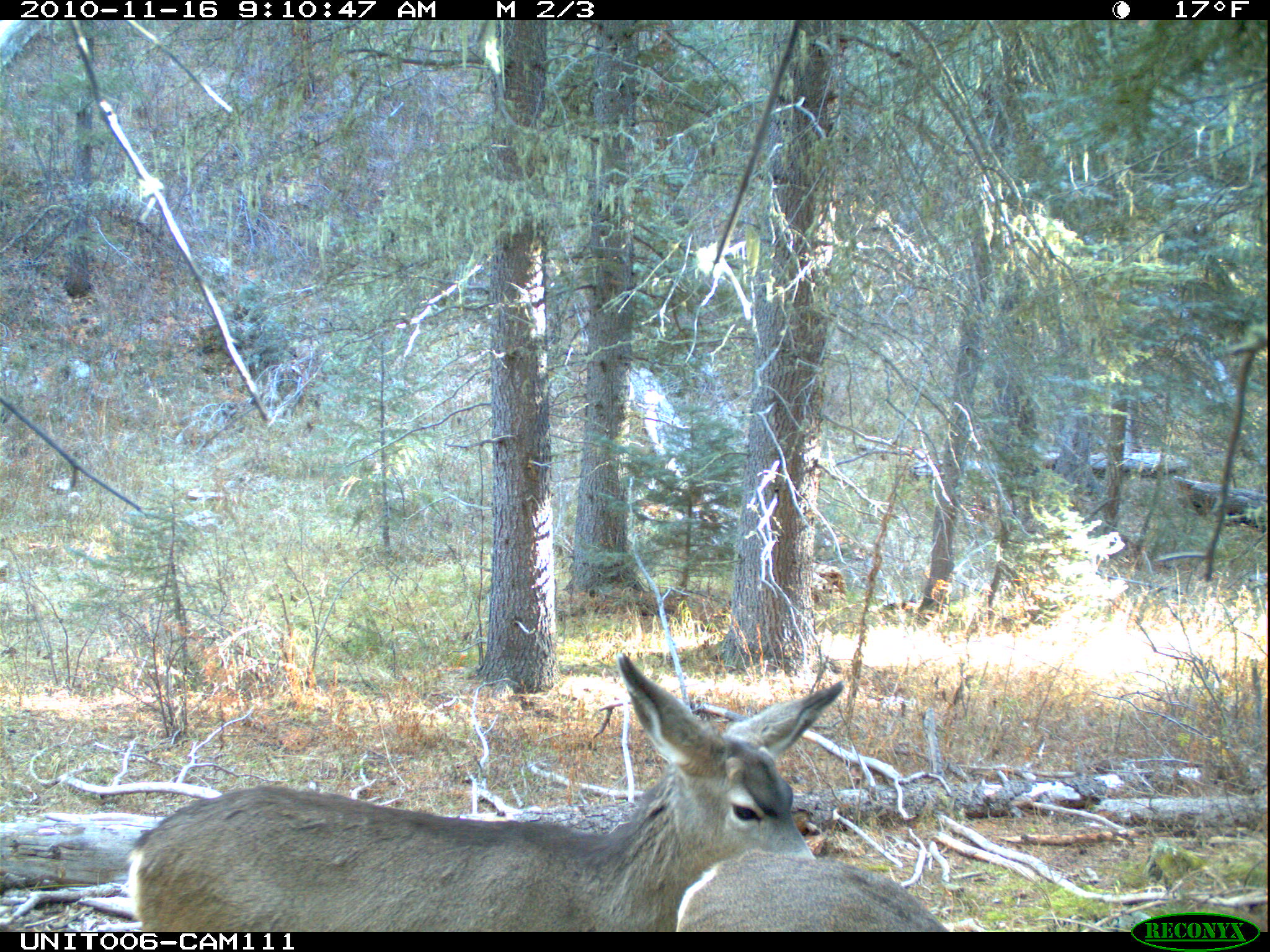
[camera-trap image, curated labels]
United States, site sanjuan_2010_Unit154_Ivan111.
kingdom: Animalia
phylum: Chordata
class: Mammalia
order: Artiodactyla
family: Cervidae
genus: Odocoileus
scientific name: Odocoileus hemionus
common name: mule deer